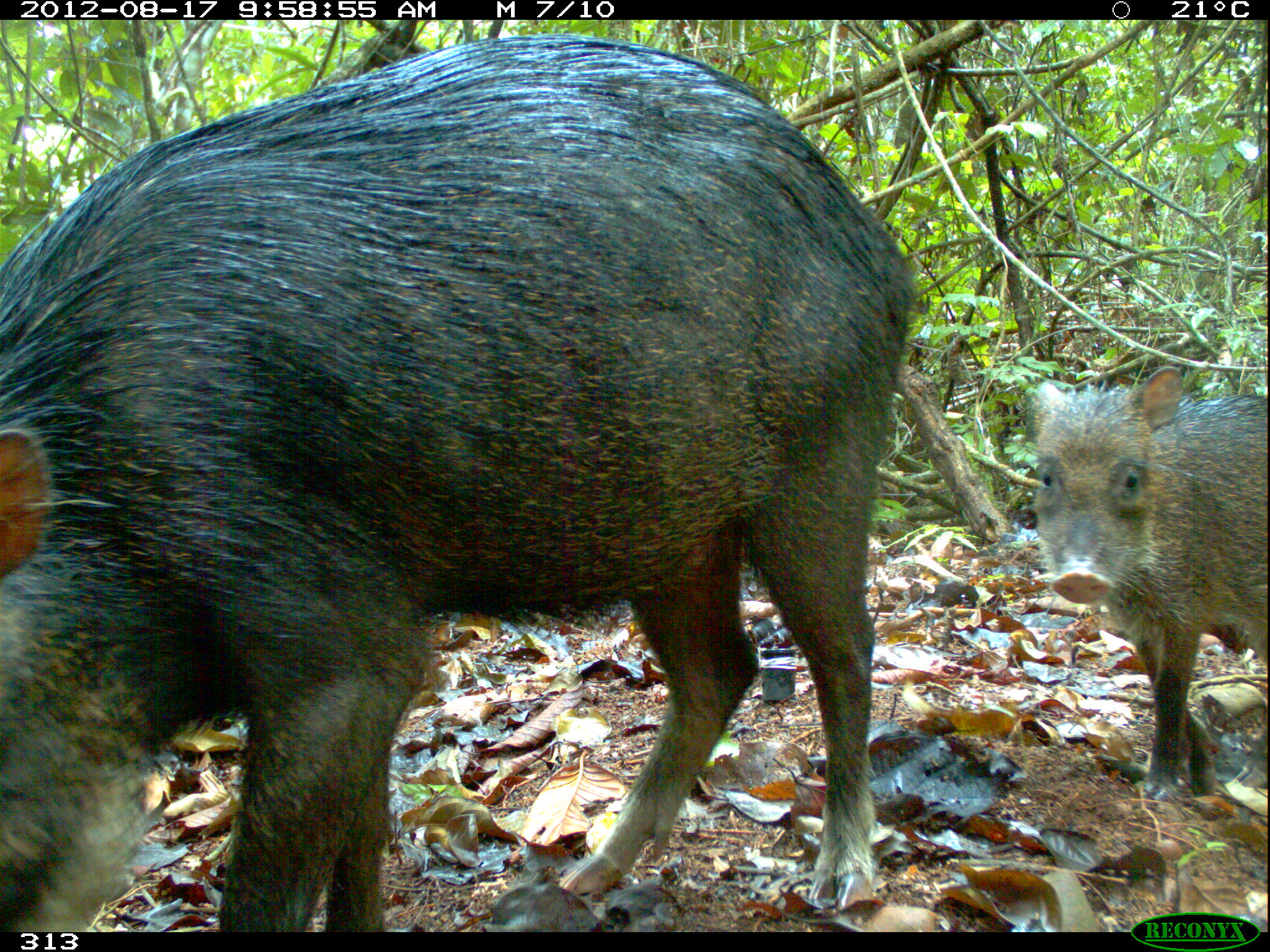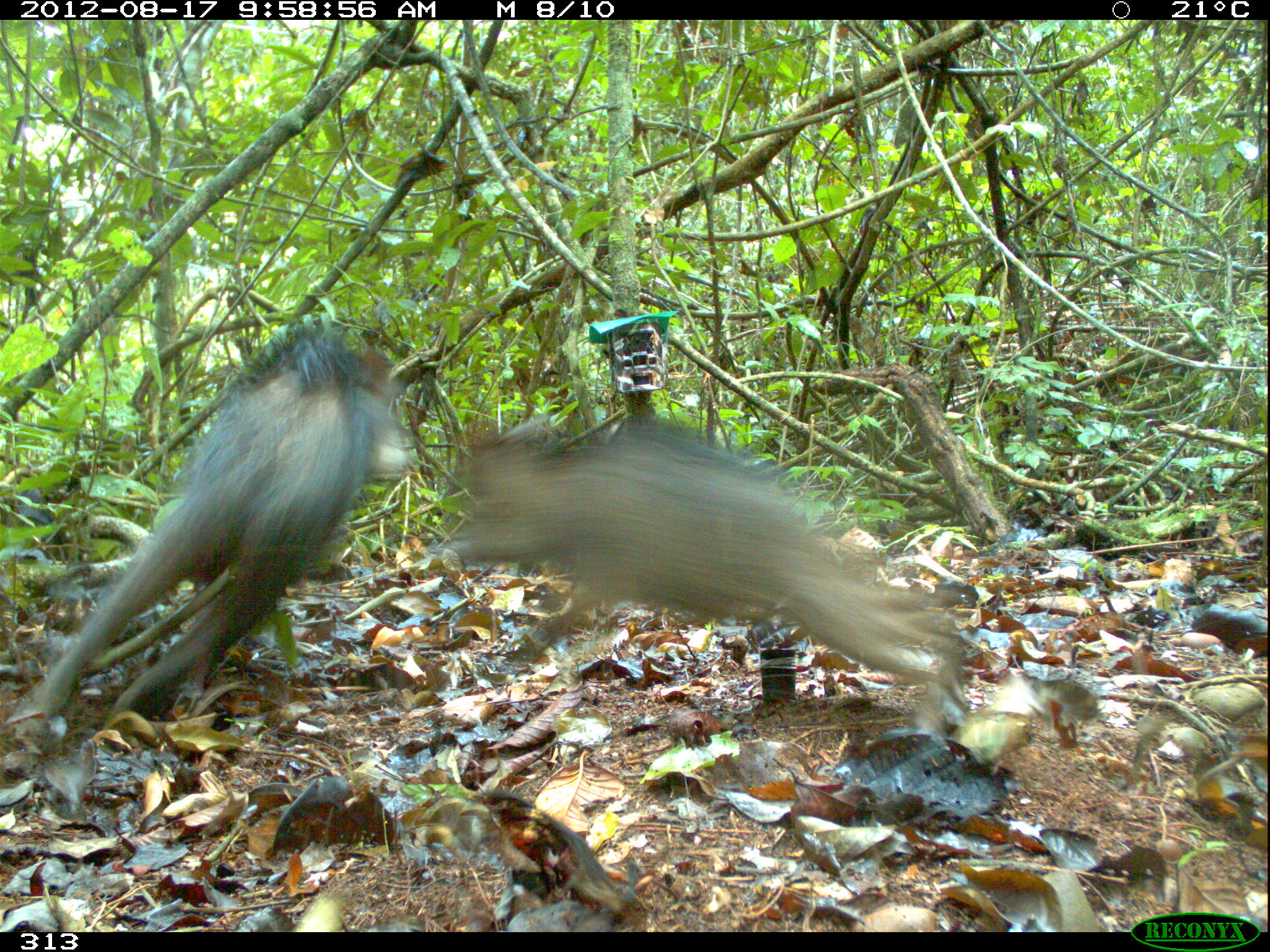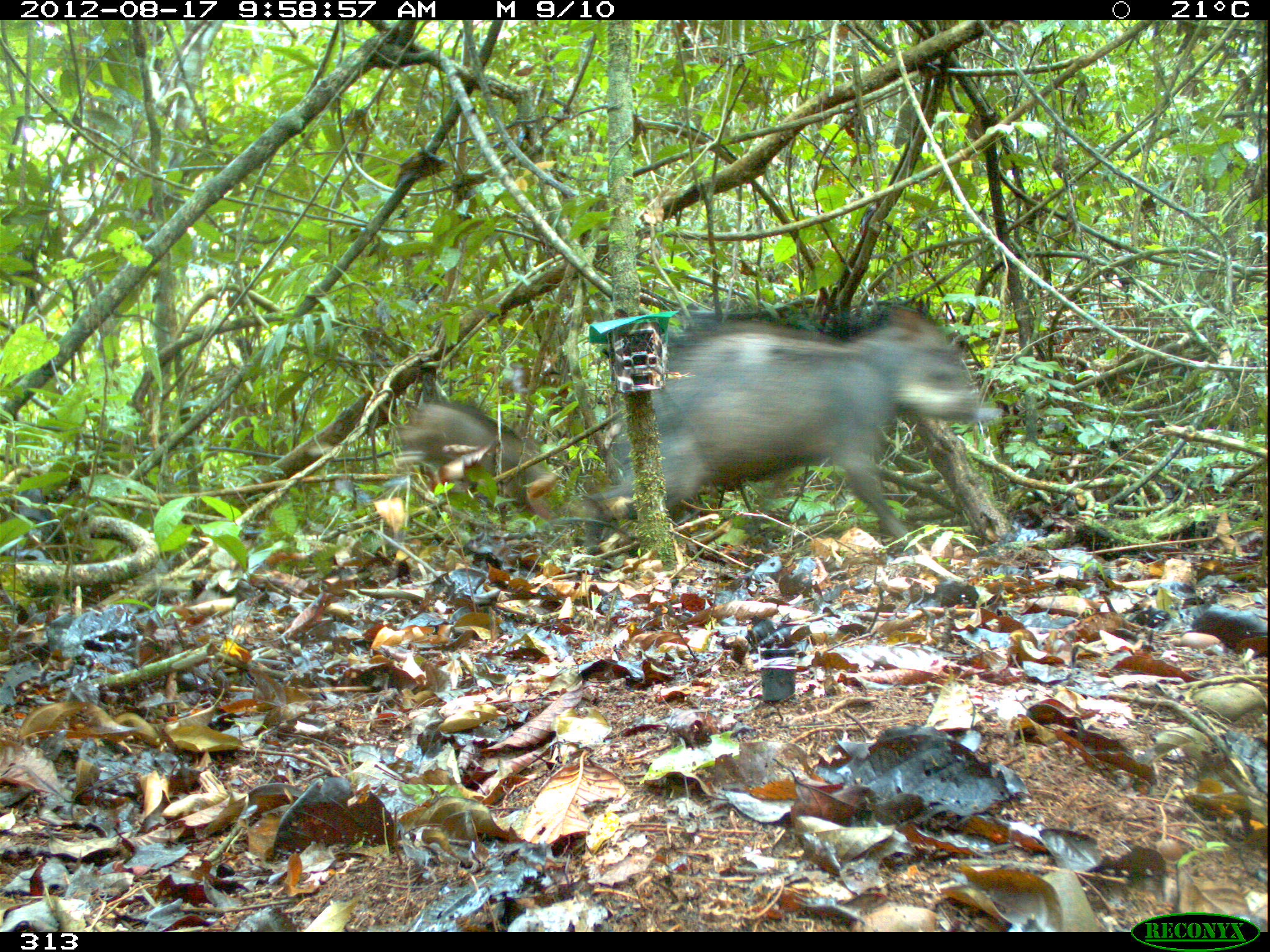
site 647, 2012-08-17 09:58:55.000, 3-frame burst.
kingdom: Animalia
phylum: Chordata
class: Mammalia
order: Artiodactyla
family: Tayassuidae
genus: Tayassu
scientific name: Tayassu pecari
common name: white-lipped peccary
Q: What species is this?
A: Tayassu pecari (white-lipped peccary).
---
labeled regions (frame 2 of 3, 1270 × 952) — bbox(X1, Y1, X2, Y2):
tayassu pecari: bbox(8, 321, 412, 742); bbox(432, 411, 962, 680)